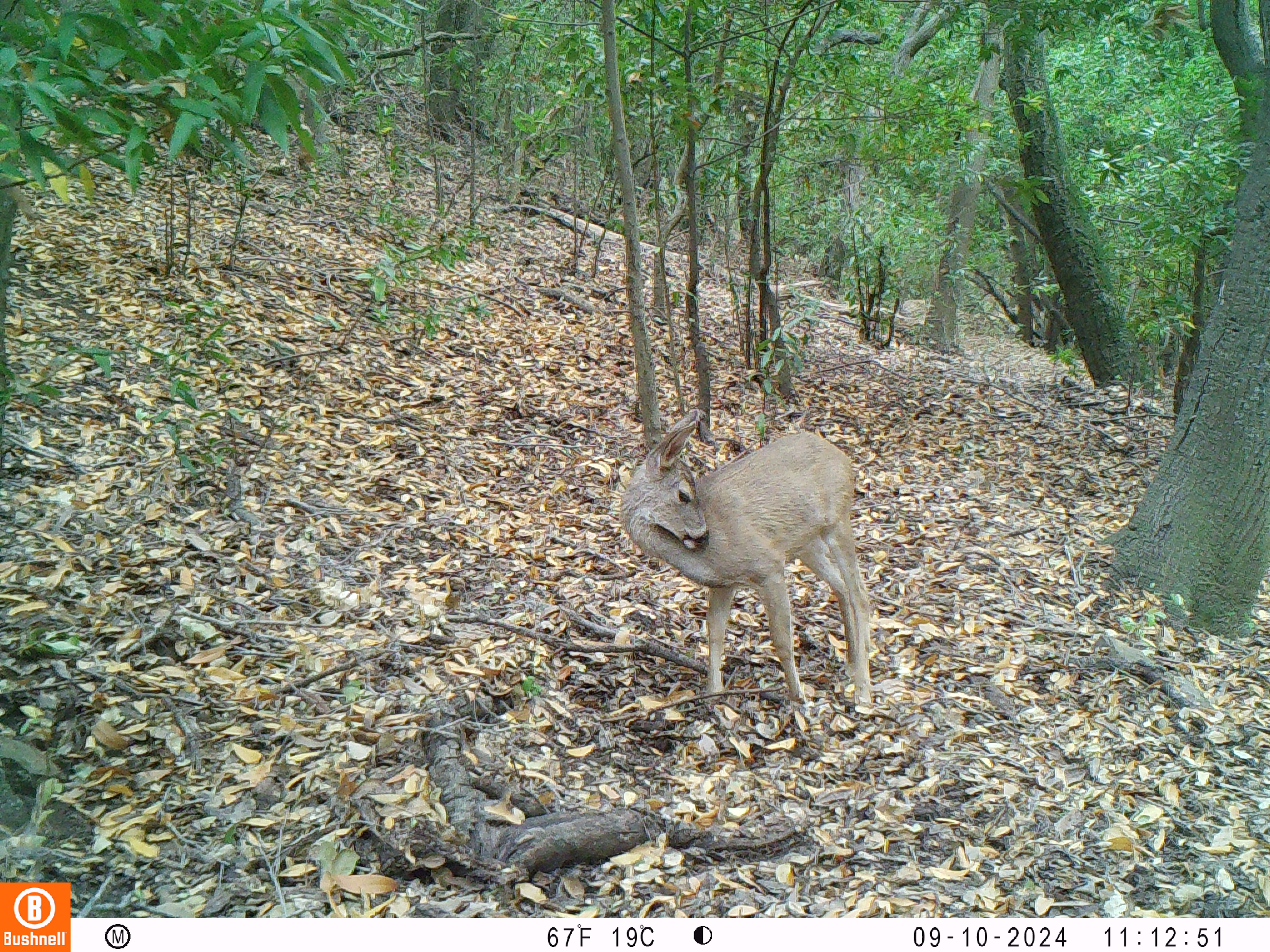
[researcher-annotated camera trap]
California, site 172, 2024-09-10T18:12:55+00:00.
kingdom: Animalia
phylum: Chordata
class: Mammalia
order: Artiodactyla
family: Cervidae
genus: Odocoileus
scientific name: Odocoileus hemionus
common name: mule deer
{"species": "mule deer (Odocoileus hemionus)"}